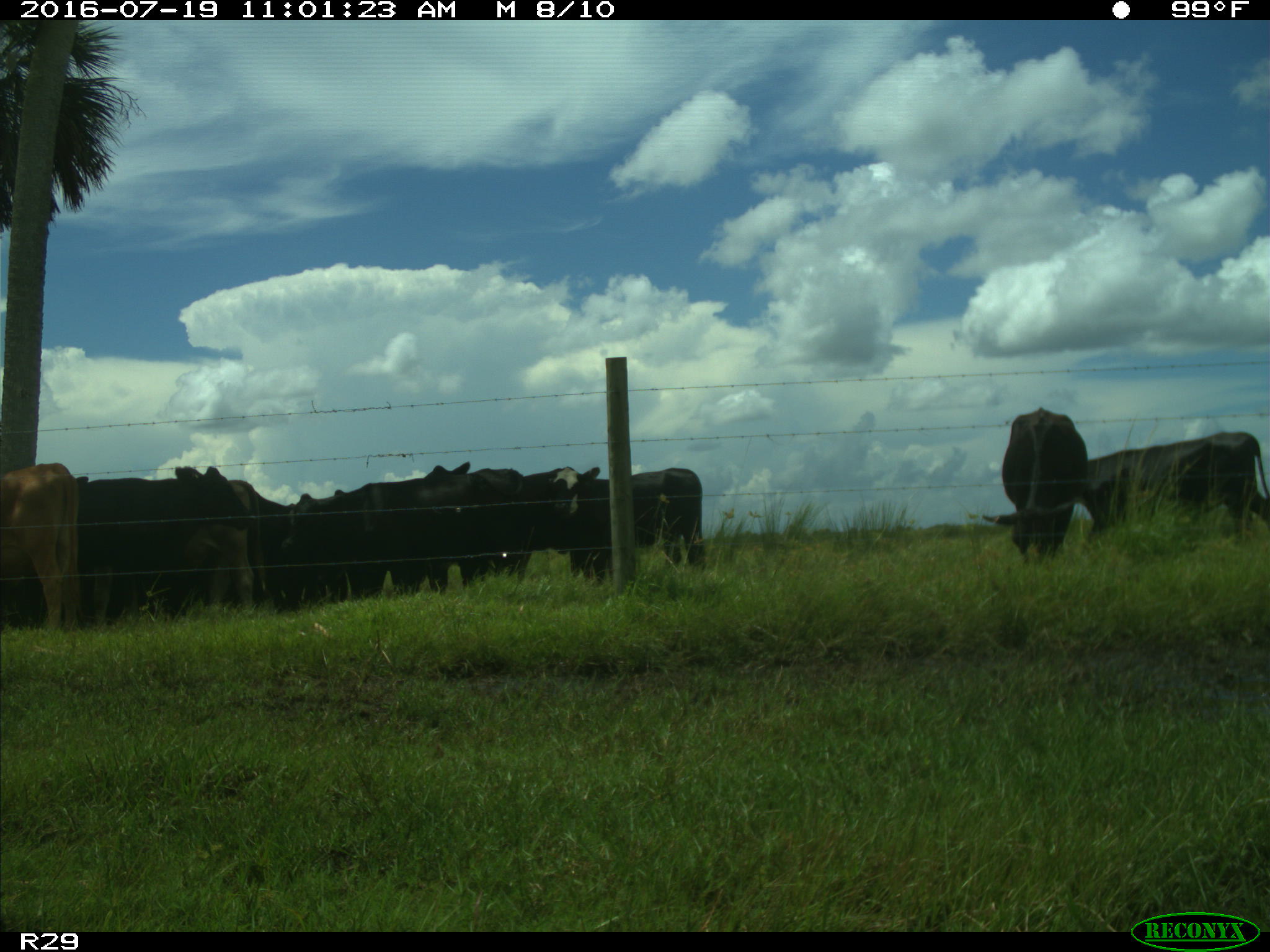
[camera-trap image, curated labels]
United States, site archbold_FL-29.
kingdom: Animalia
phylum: Chordata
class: Mammalia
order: Artiodactyla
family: Bovidae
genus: Bos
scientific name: Bos taurus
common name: domestic cow